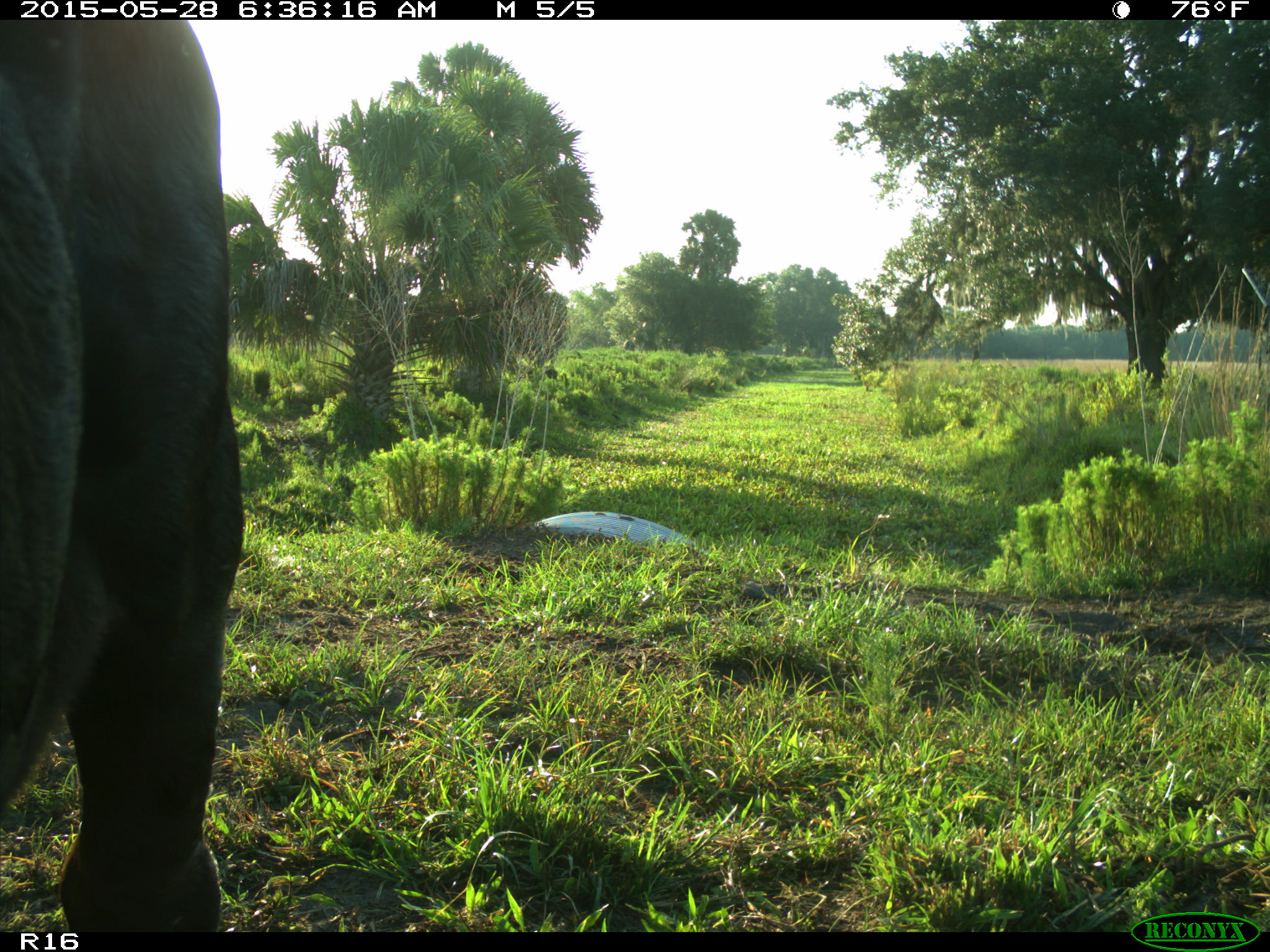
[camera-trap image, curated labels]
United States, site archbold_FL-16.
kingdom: Animalia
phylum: Chordata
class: Mammalia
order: Artiodactyla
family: Bovidae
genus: Bos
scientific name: Bos taurus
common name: domestic cow